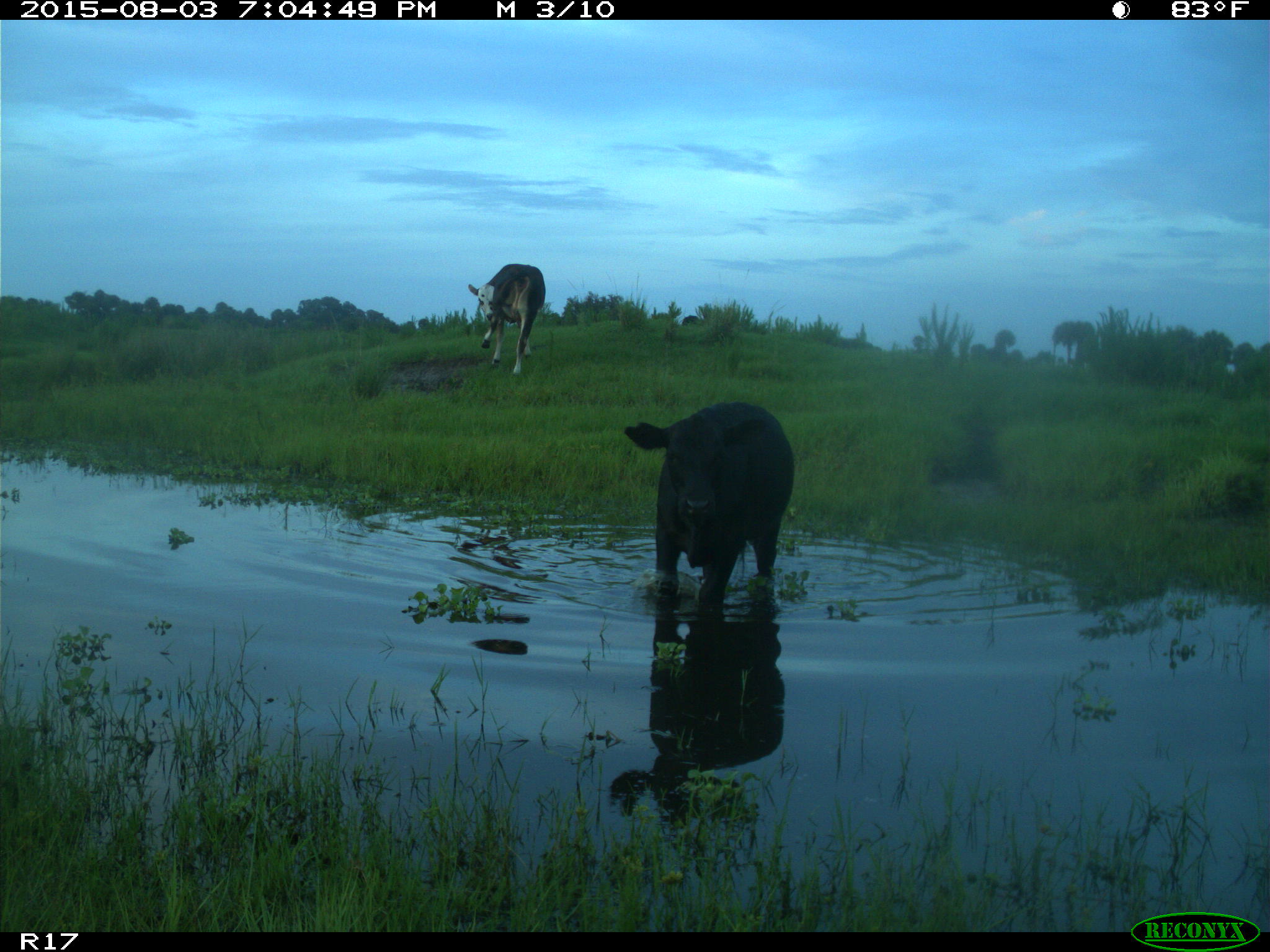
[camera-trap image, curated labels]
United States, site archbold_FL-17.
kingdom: Animalia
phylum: Chordata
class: Mammalia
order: Artiodactyla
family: Bovidae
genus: Bos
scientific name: Bos taurus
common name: domestic cow